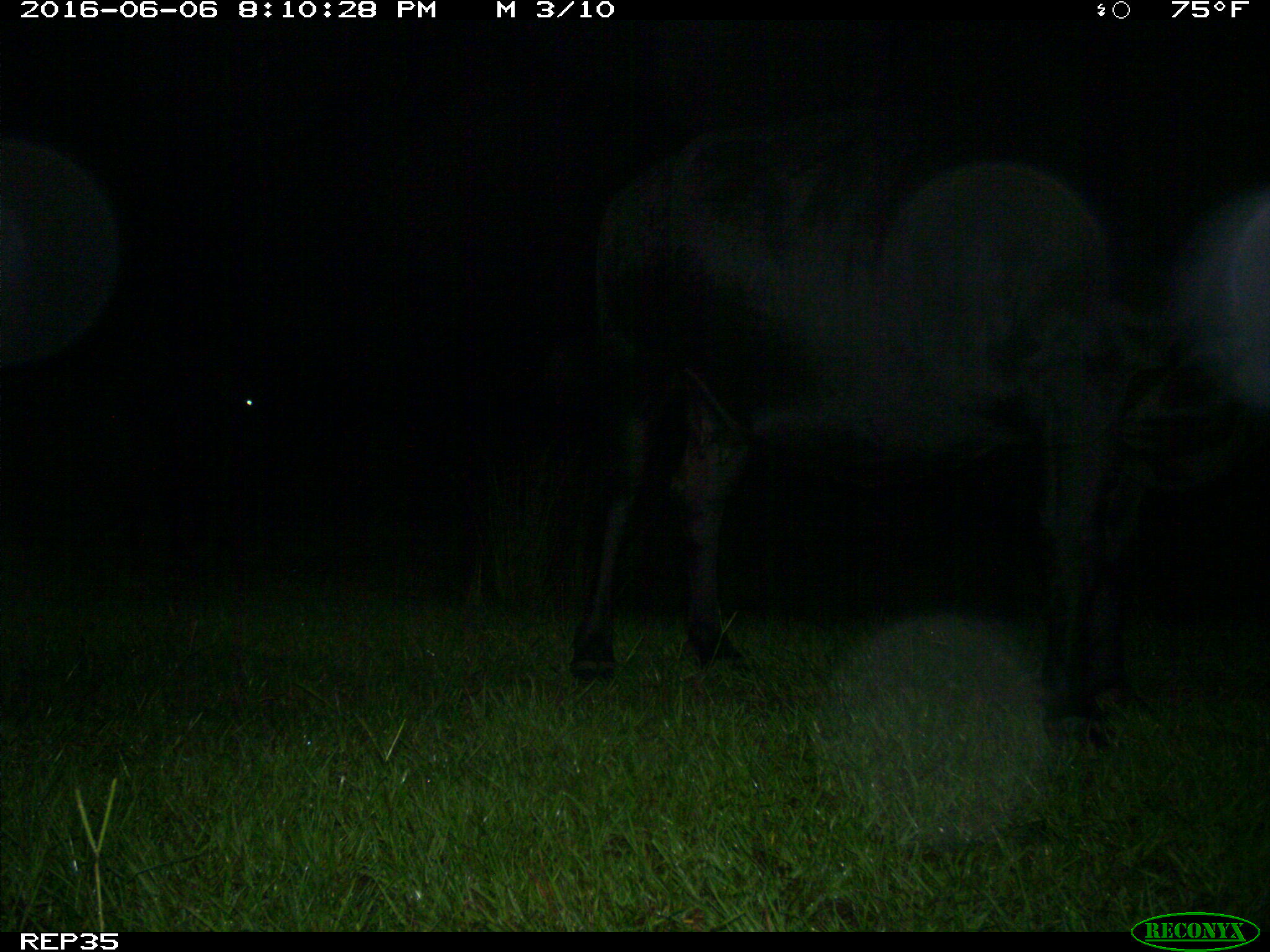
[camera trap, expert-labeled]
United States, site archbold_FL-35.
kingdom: Animalia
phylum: Chordata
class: Mammalia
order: Artiodactyla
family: Bovidae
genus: Bos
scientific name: Bos taurus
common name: domestic cow